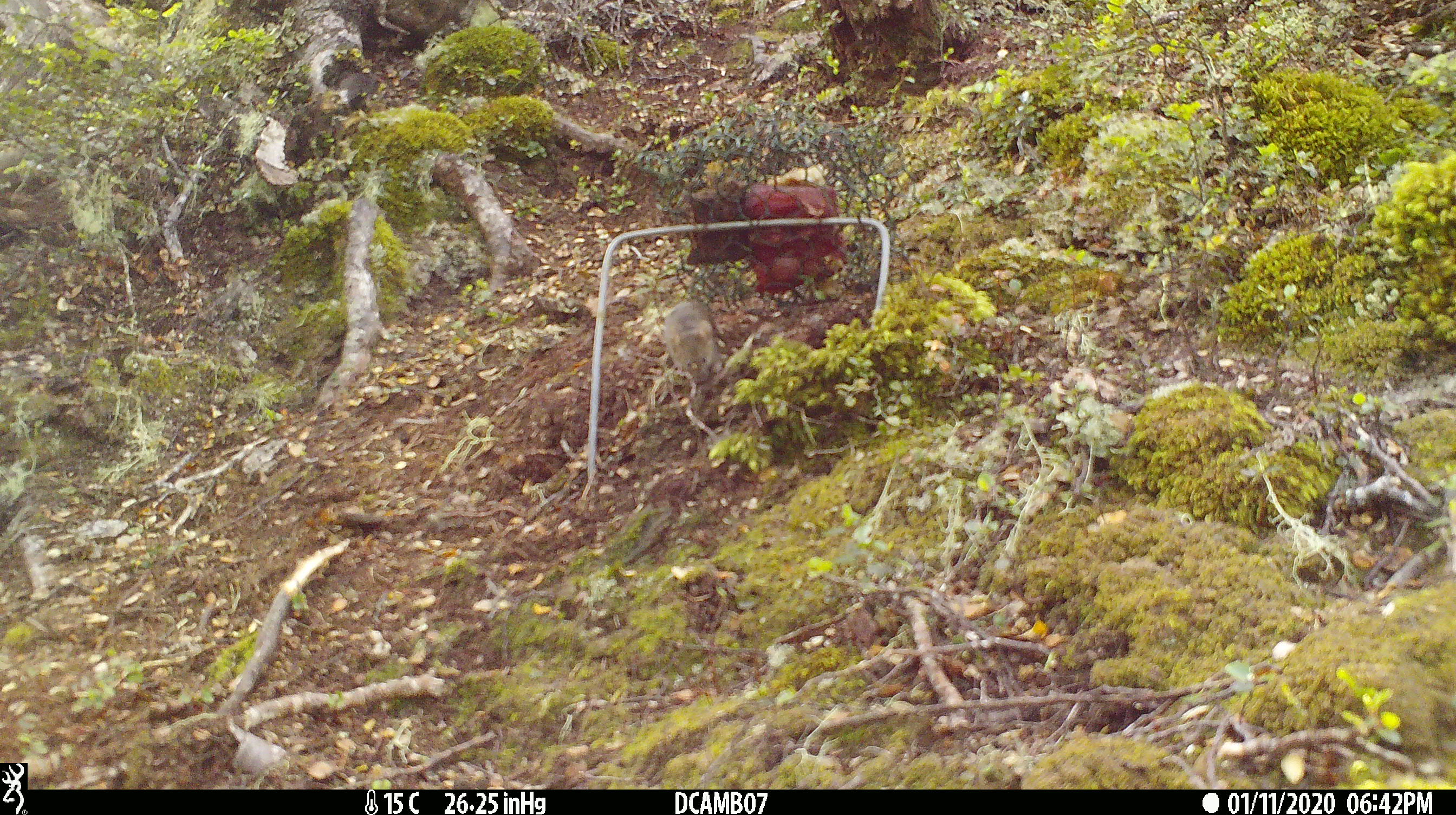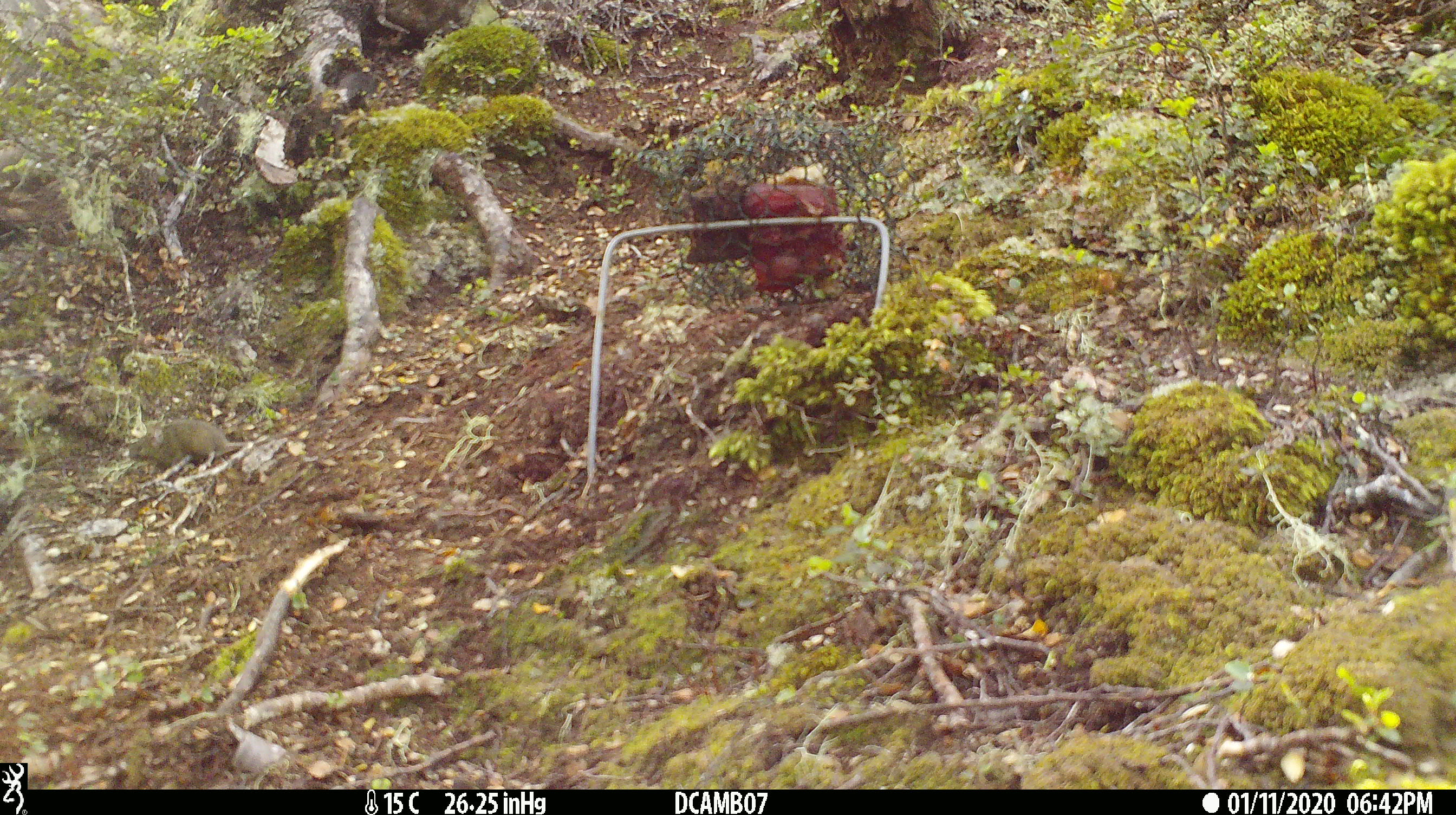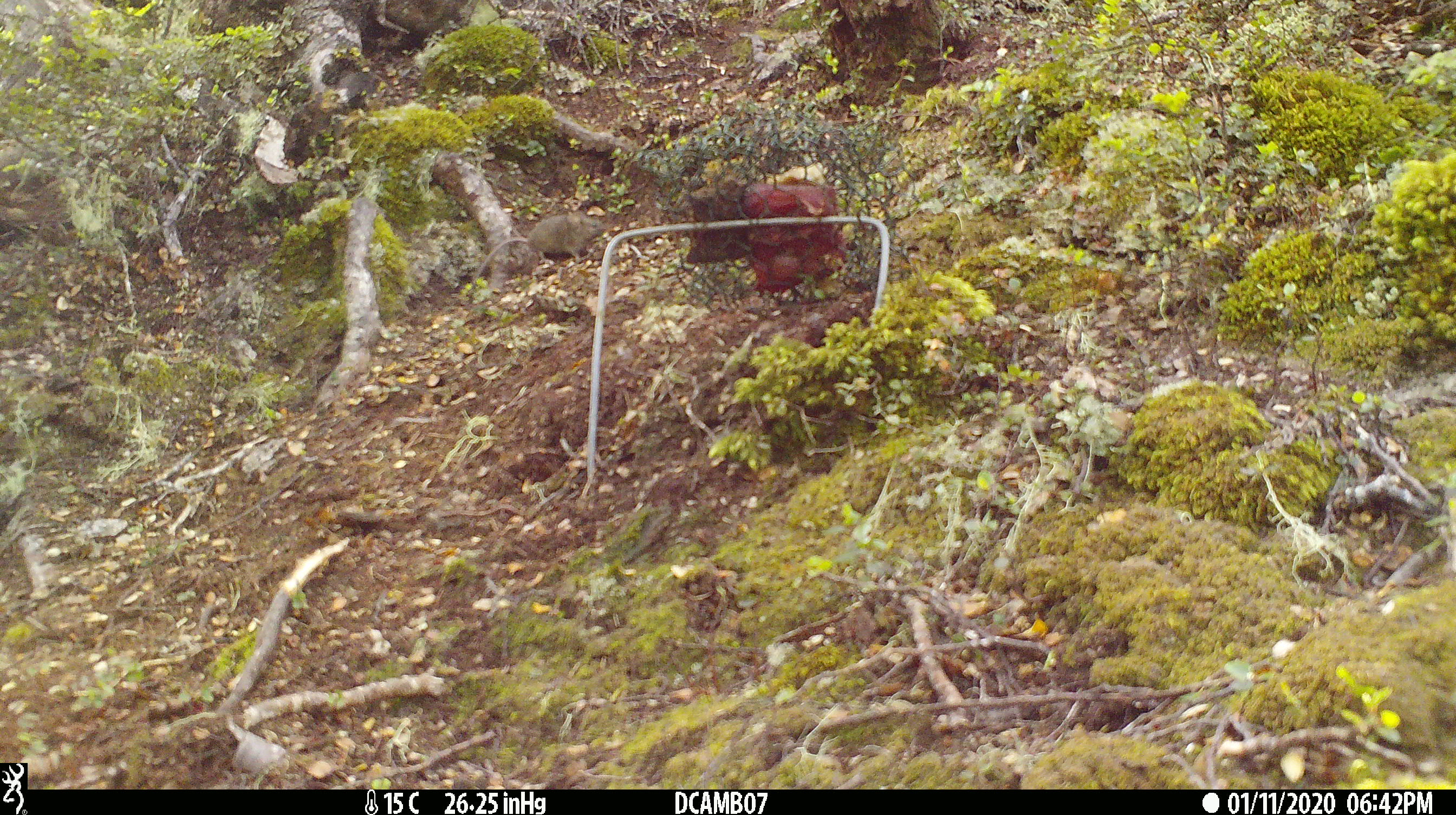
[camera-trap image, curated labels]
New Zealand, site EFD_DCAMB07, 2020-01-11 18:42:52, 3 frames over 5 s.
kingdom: Animalia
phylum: Chordata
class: Mammalia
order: Rodentia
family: Muridae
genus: Mus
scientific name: Mus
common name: mouse